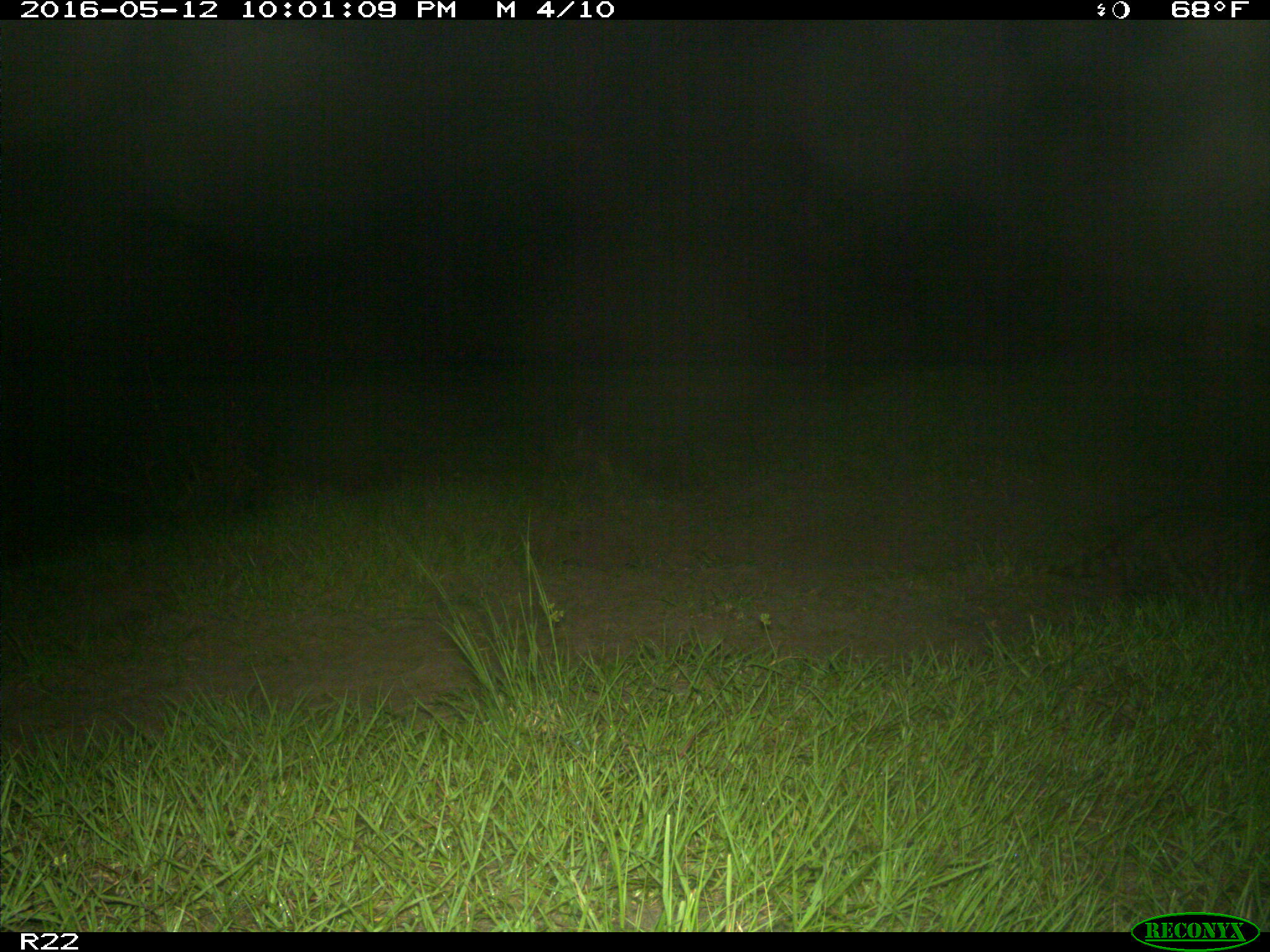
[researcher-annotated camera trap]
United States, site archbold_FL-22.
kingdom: Animalia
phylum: Chordata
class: Mammalia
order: Carnivora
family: Procyonidae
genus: Procyon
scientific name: Procyon lotor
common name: common raccoon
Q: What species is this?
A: Procyon lotor (common raccoon).